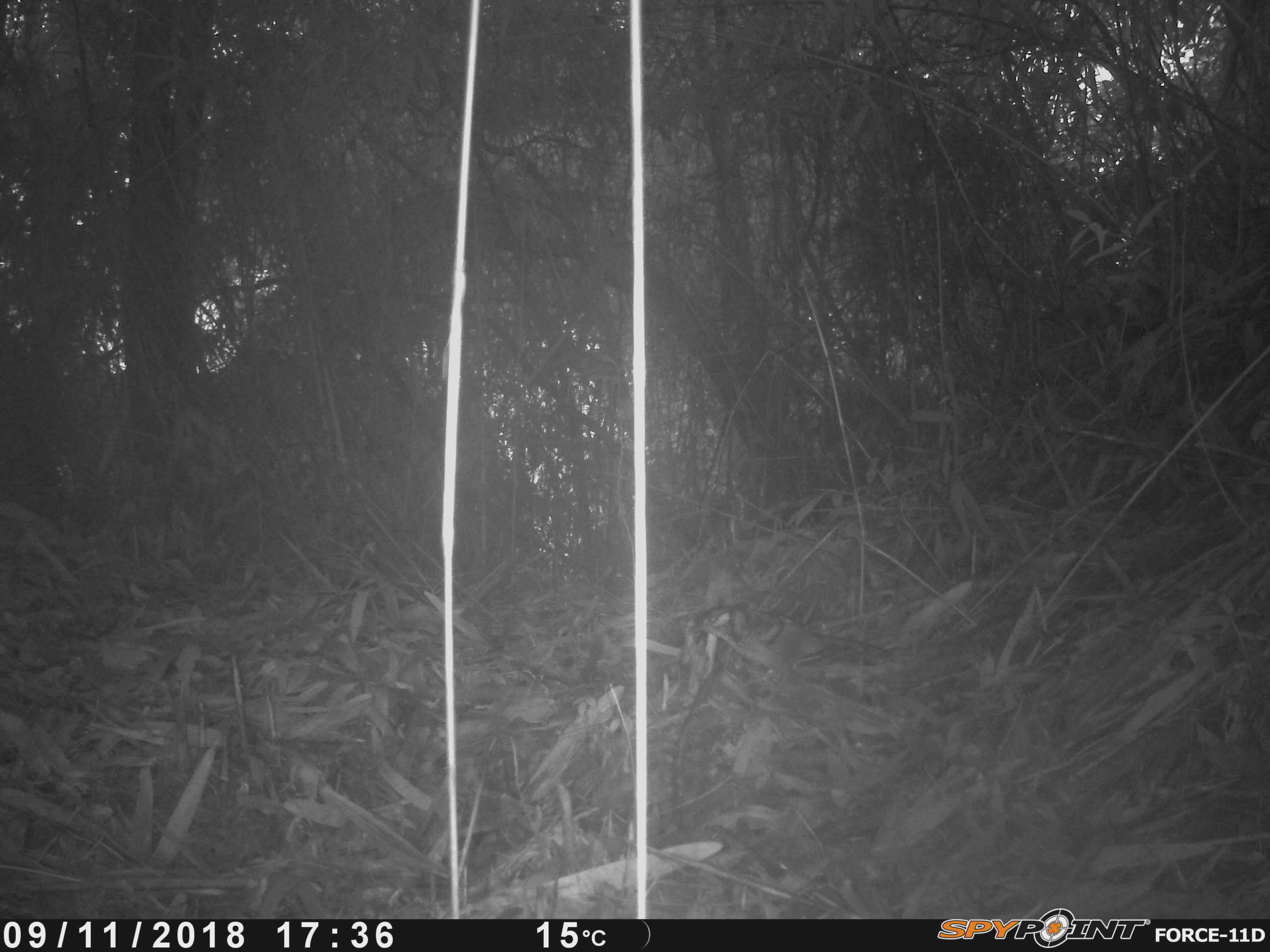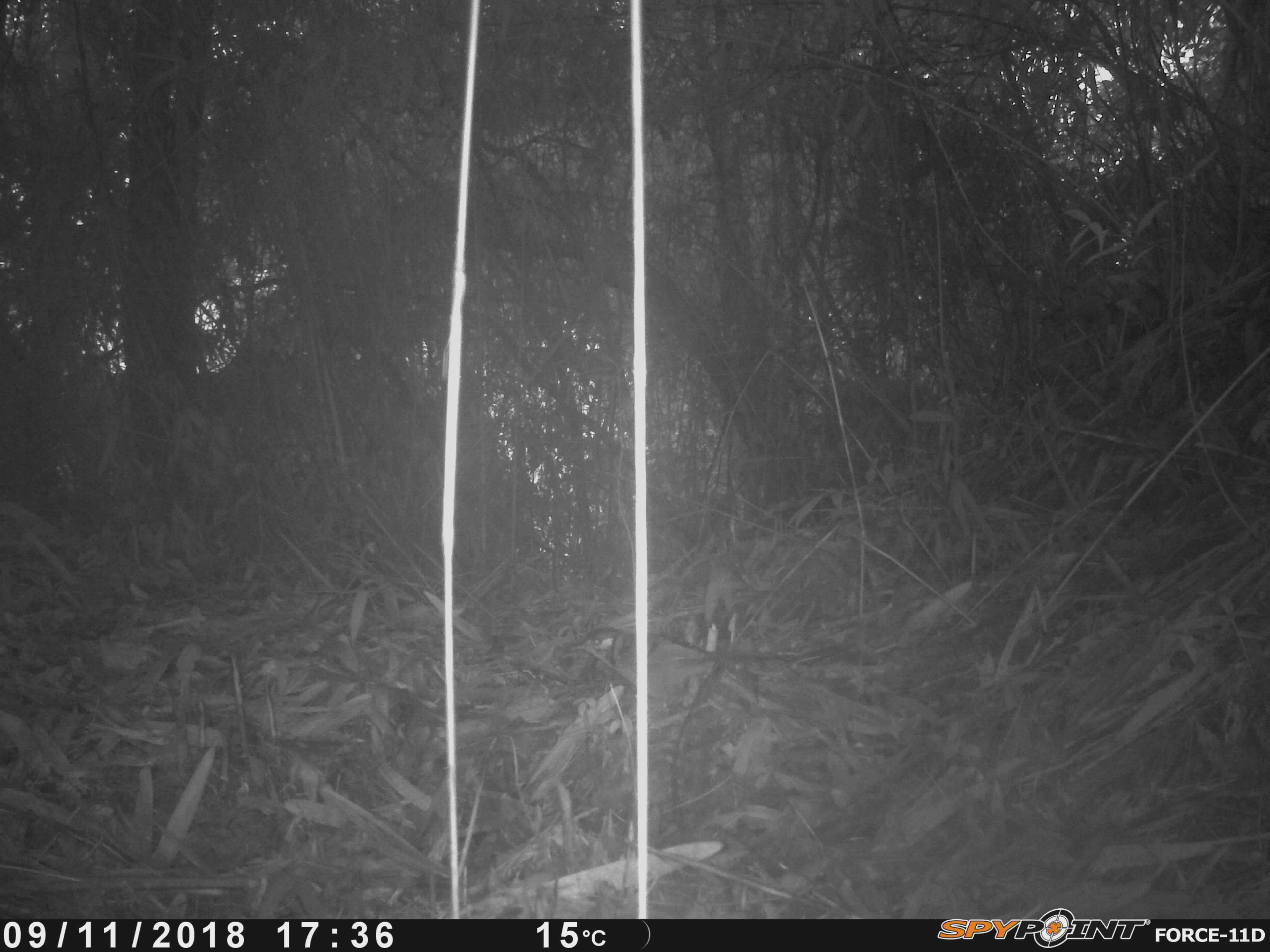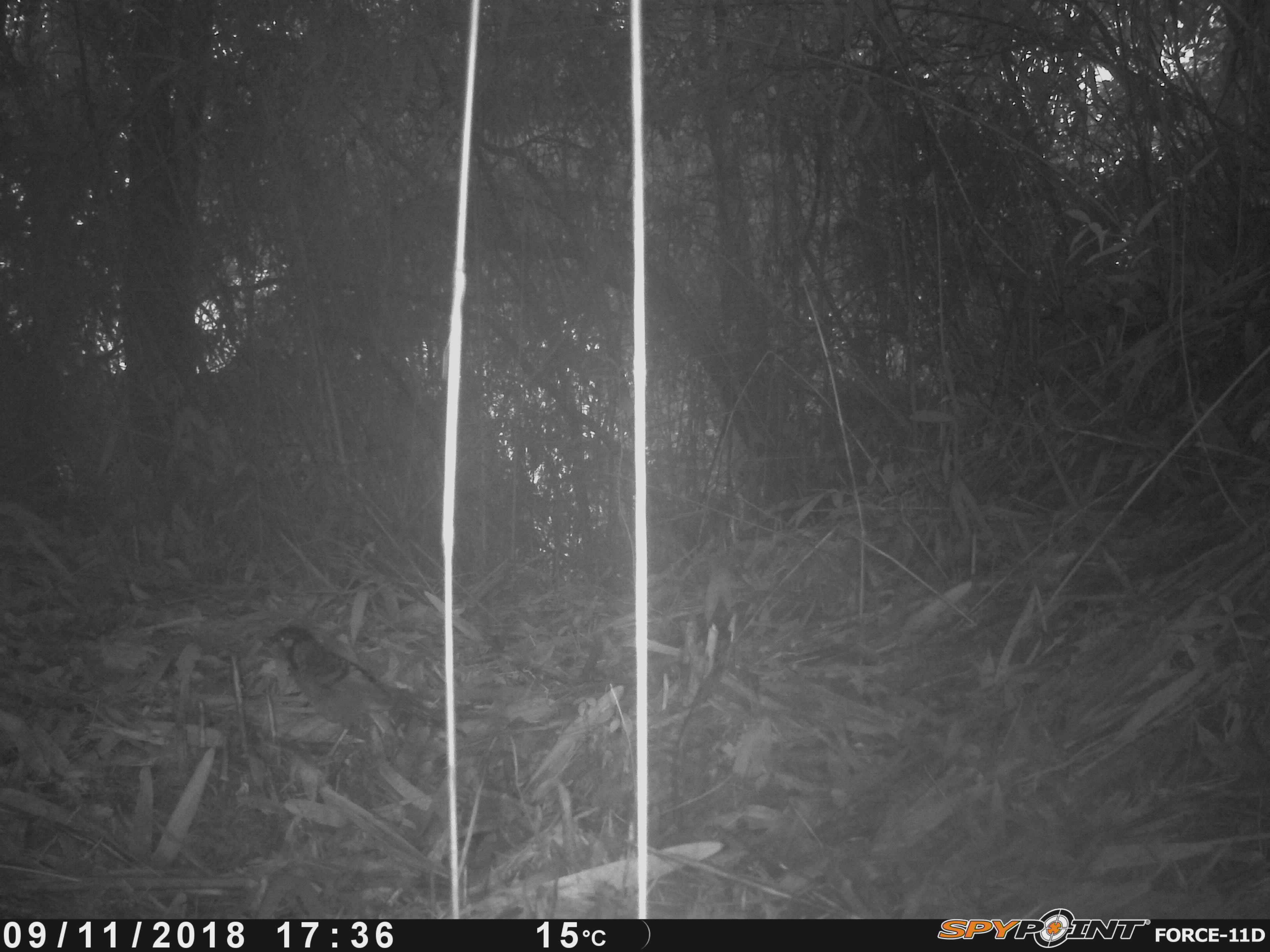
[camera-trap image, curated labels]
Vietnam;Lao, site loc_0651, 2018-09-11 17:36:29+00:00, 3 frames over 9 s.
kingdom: Animalia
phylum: Chordata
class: Aves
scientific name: Aves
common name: bird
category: unidentified bird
Unidentified bird (bird) (Aves). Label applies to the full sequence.